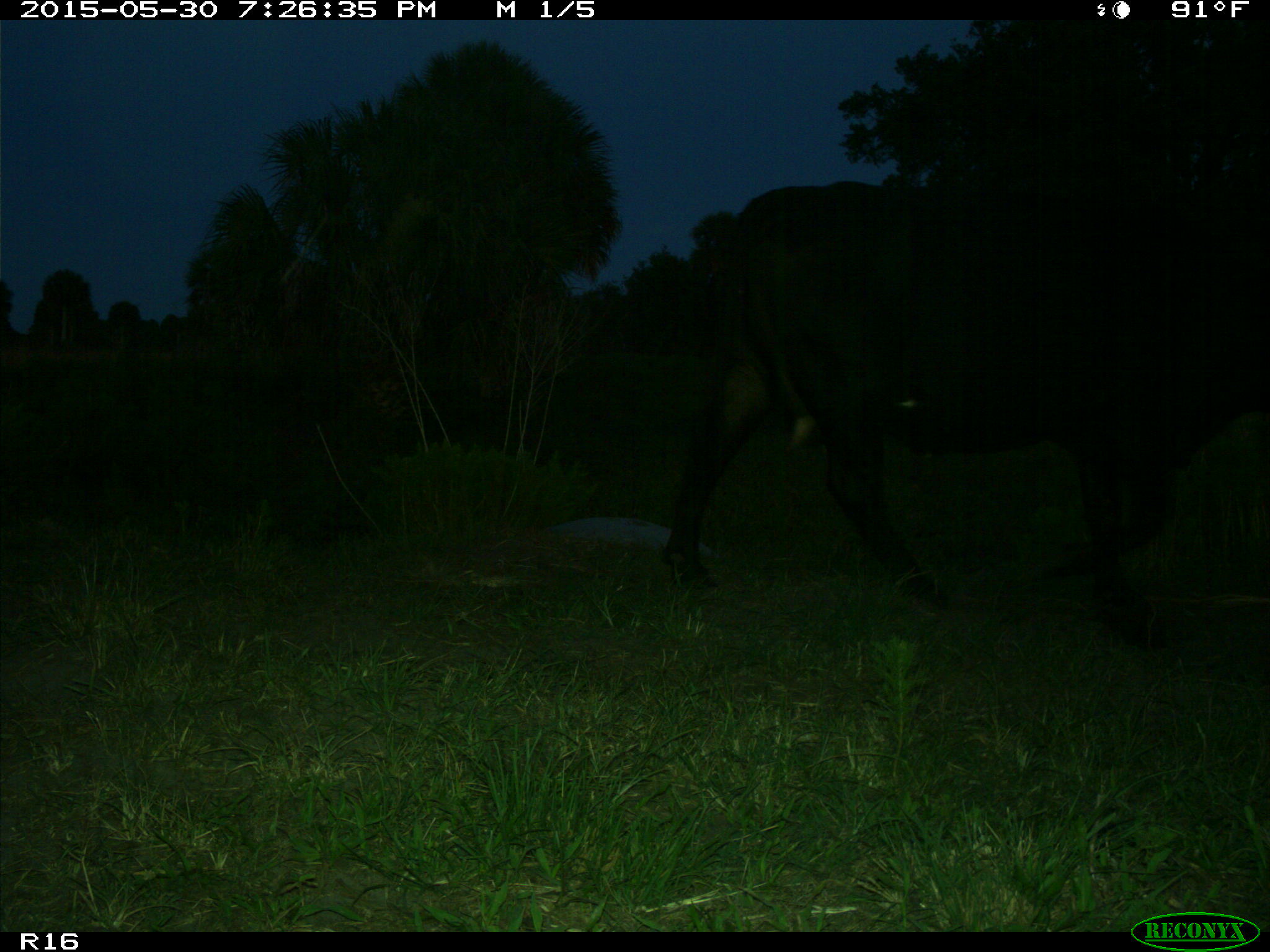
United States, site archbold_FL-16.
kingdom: Animalia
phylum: Chordata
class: Mammalia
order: Artiodactyla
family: Bovidae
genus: Bos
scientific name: Bos taurus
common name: domestic cow